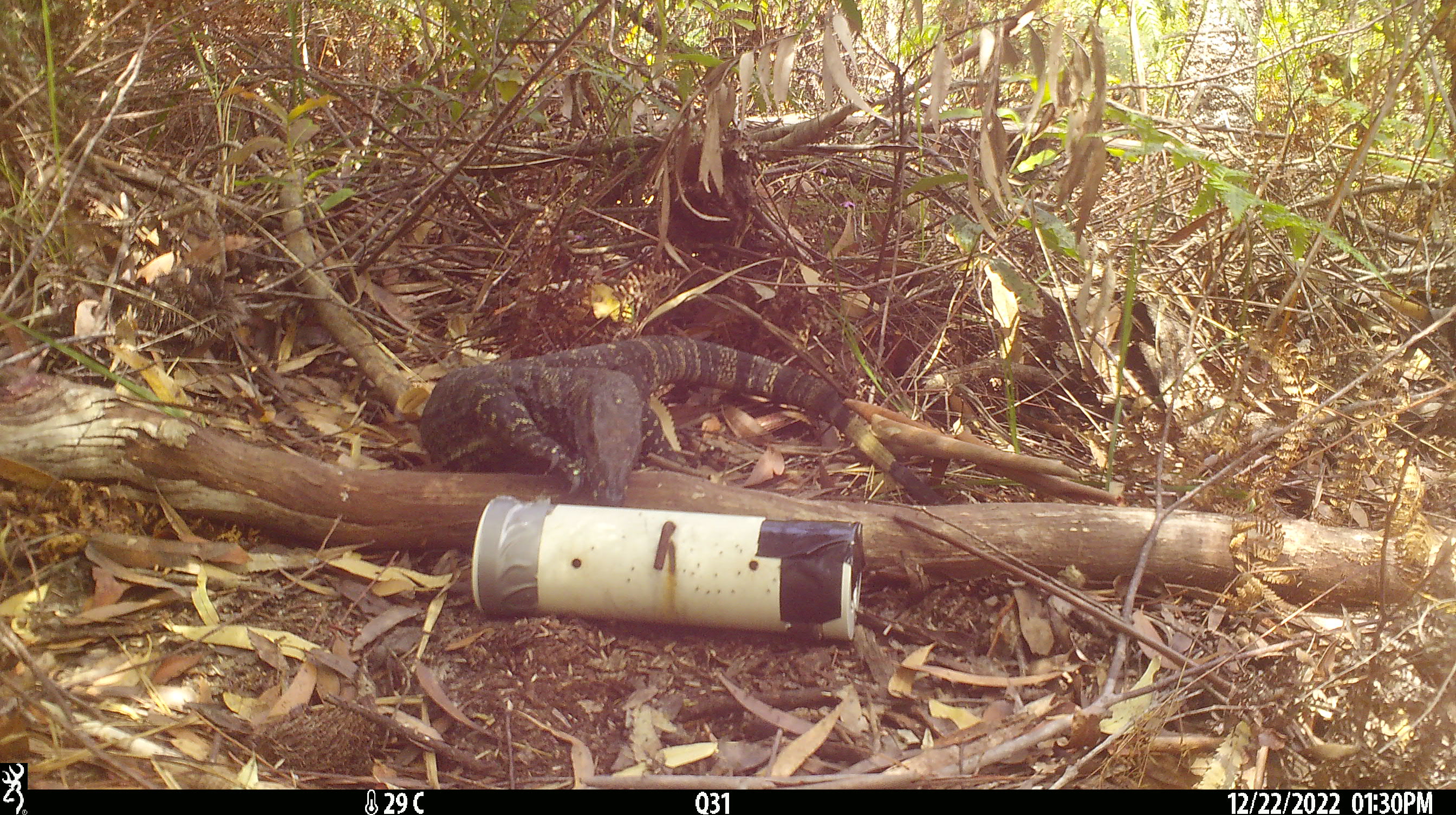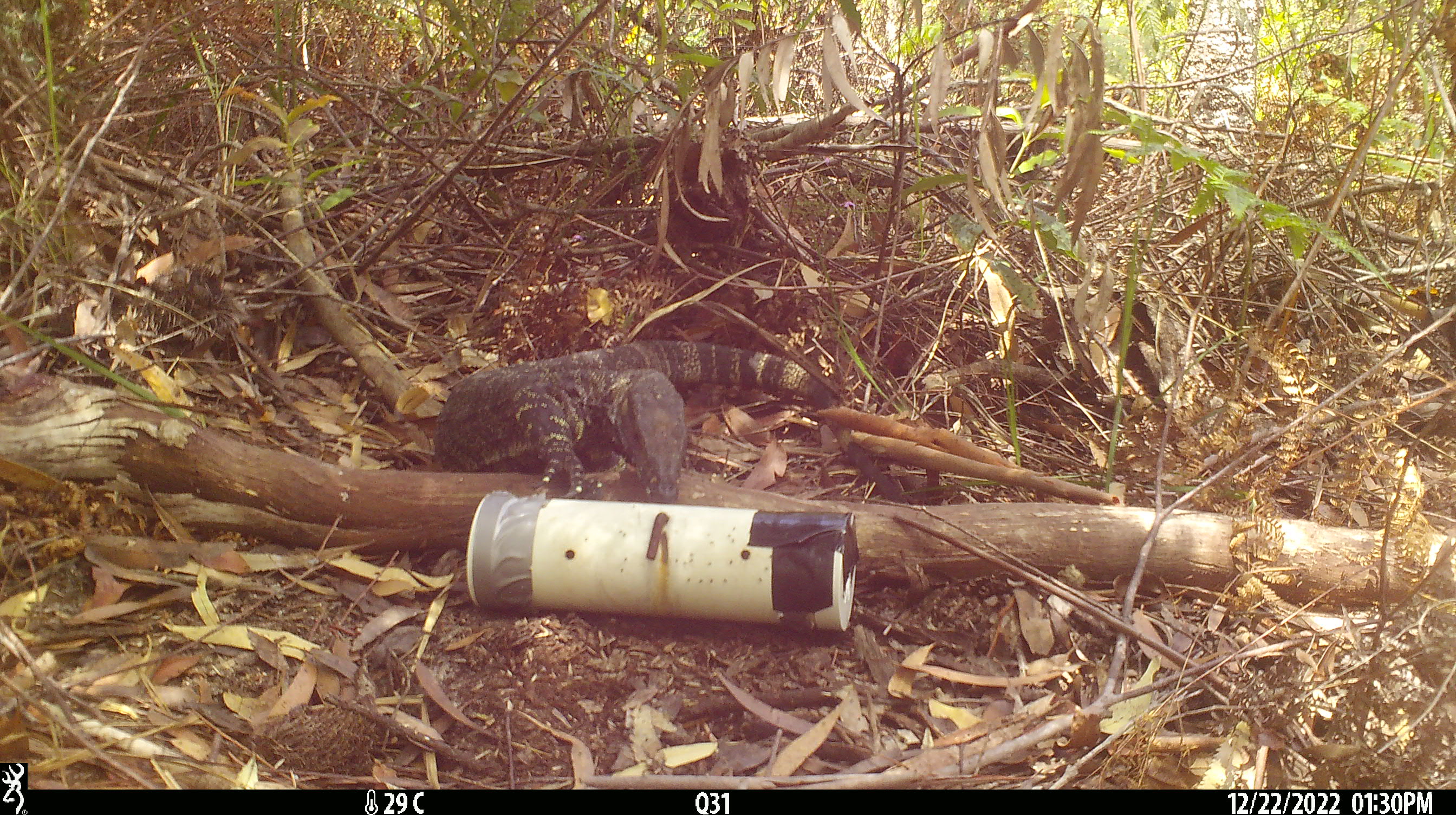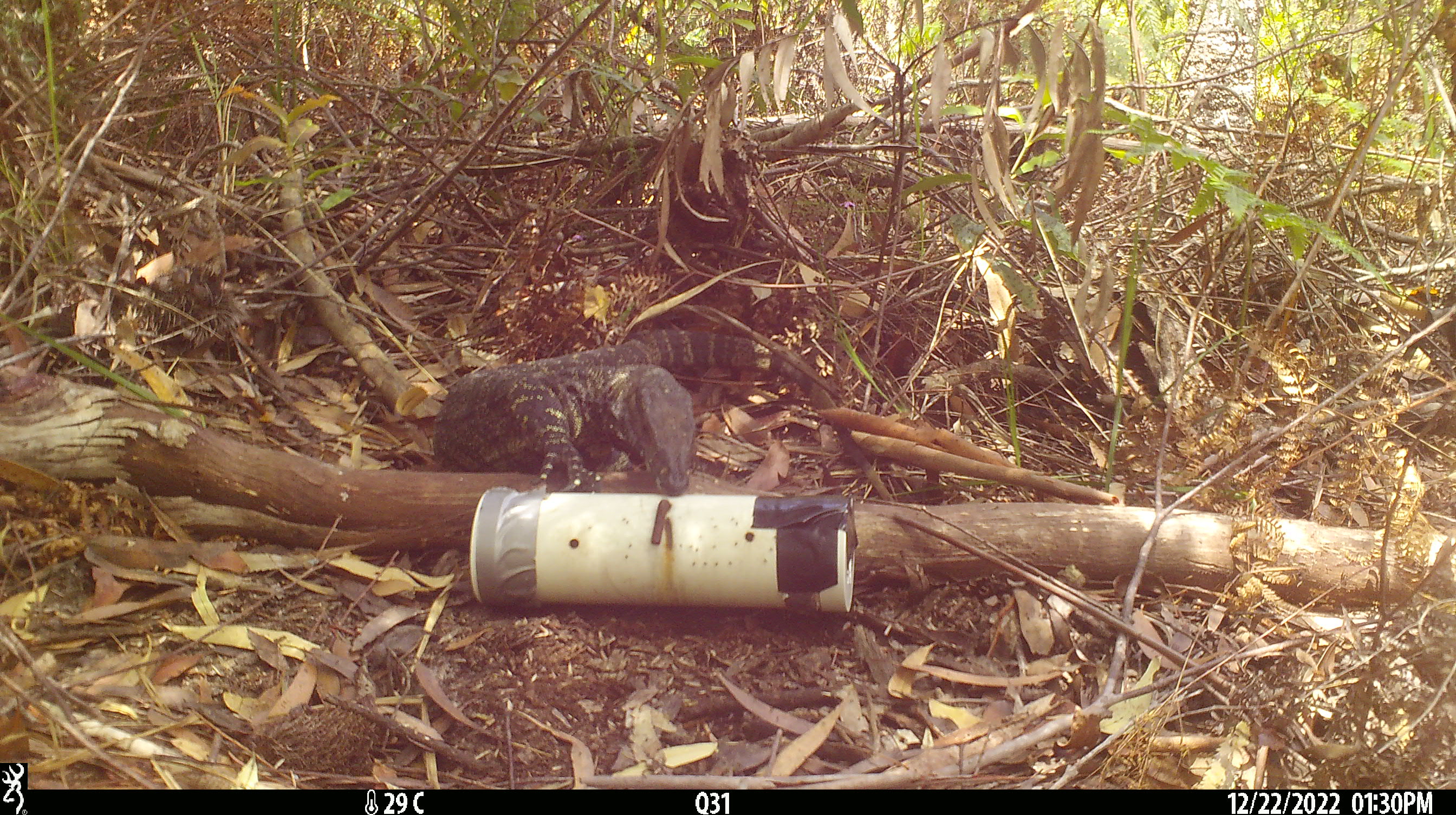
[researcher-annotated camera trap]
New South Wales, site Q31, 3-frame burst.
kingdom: Animalia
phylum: Chordata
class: Reptilia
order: Squamata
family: Varanidae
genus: Varanus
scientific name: Varanus varius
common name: lace monitor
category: goanna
Goanna (lace monitor) (Varanus varius).